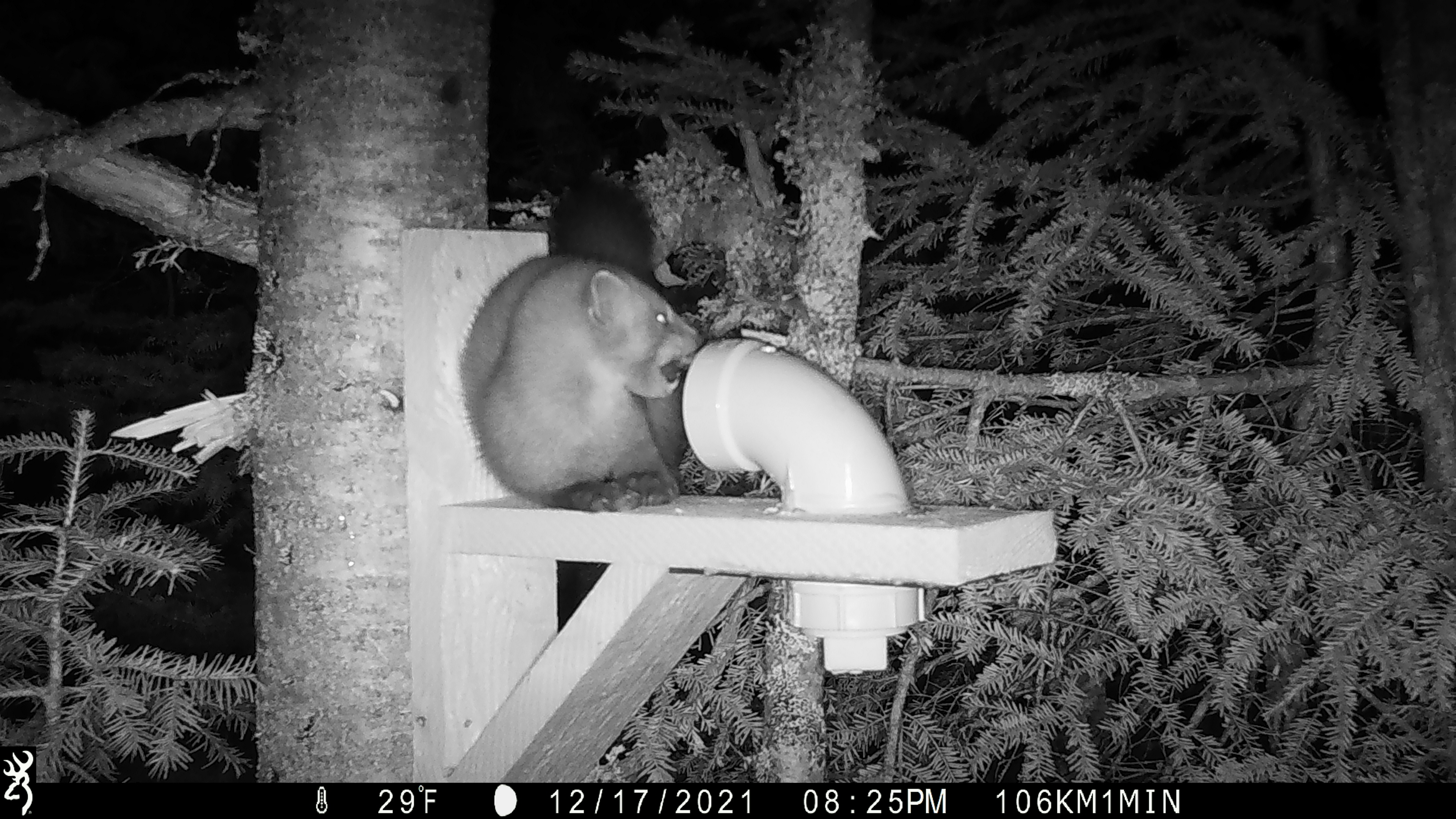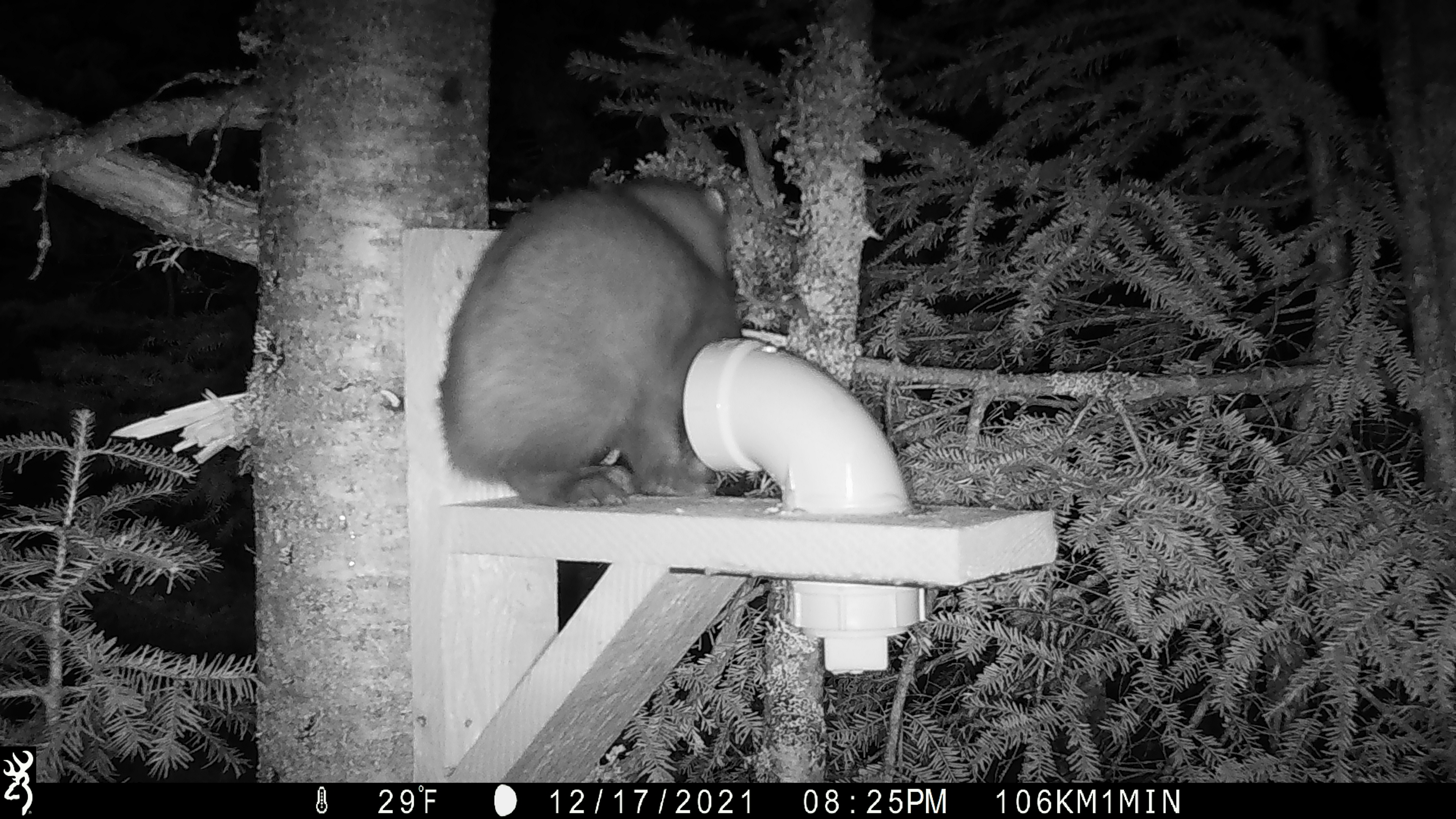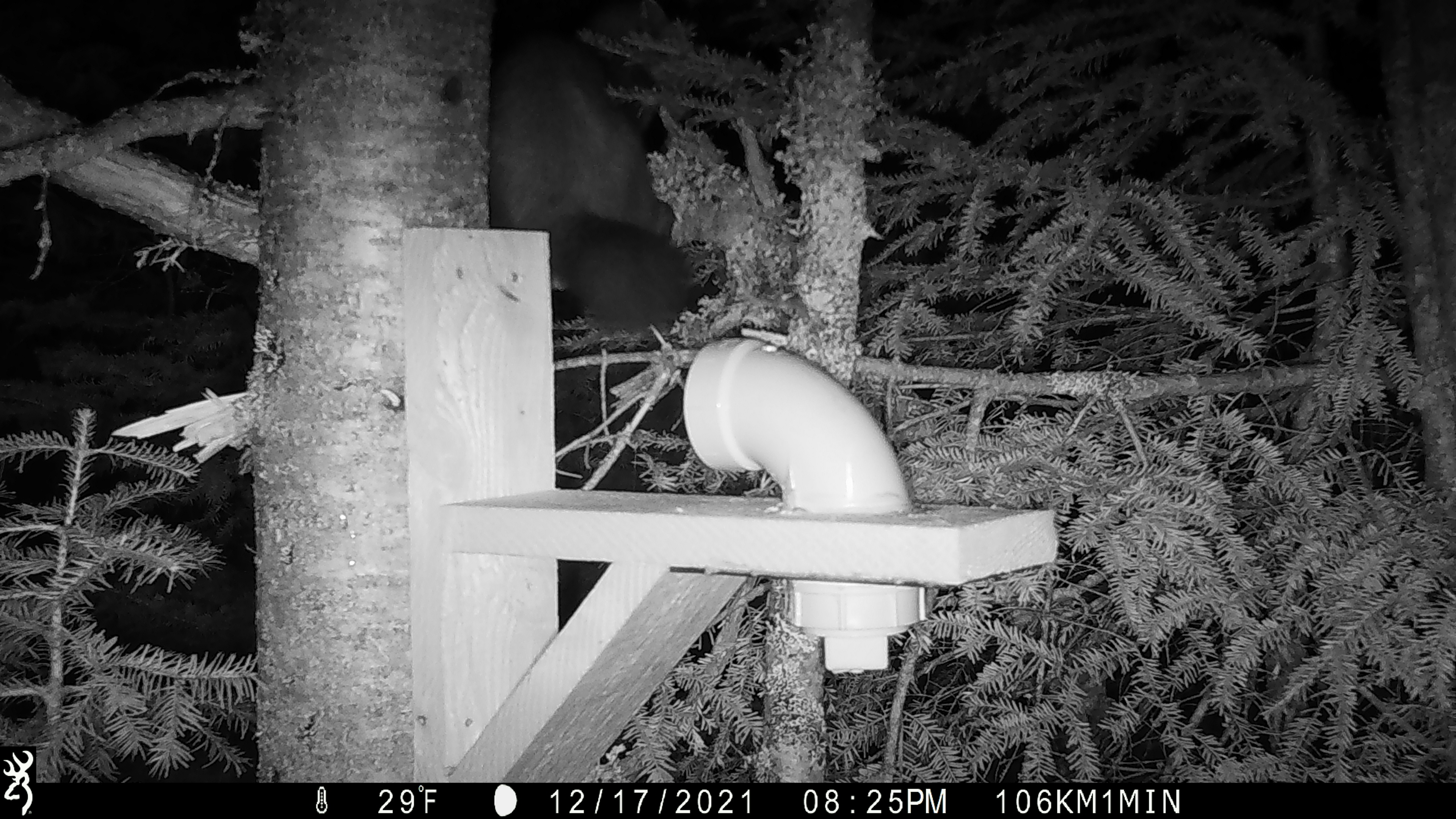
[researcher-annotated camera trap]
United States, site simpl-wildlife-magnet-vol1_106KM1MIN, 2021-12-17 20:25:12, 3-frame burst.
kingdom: Animalia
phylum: Chordata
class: Mammalia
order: Carnivora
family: Mustelidae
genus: Martes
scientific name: Martes americana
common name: american marten